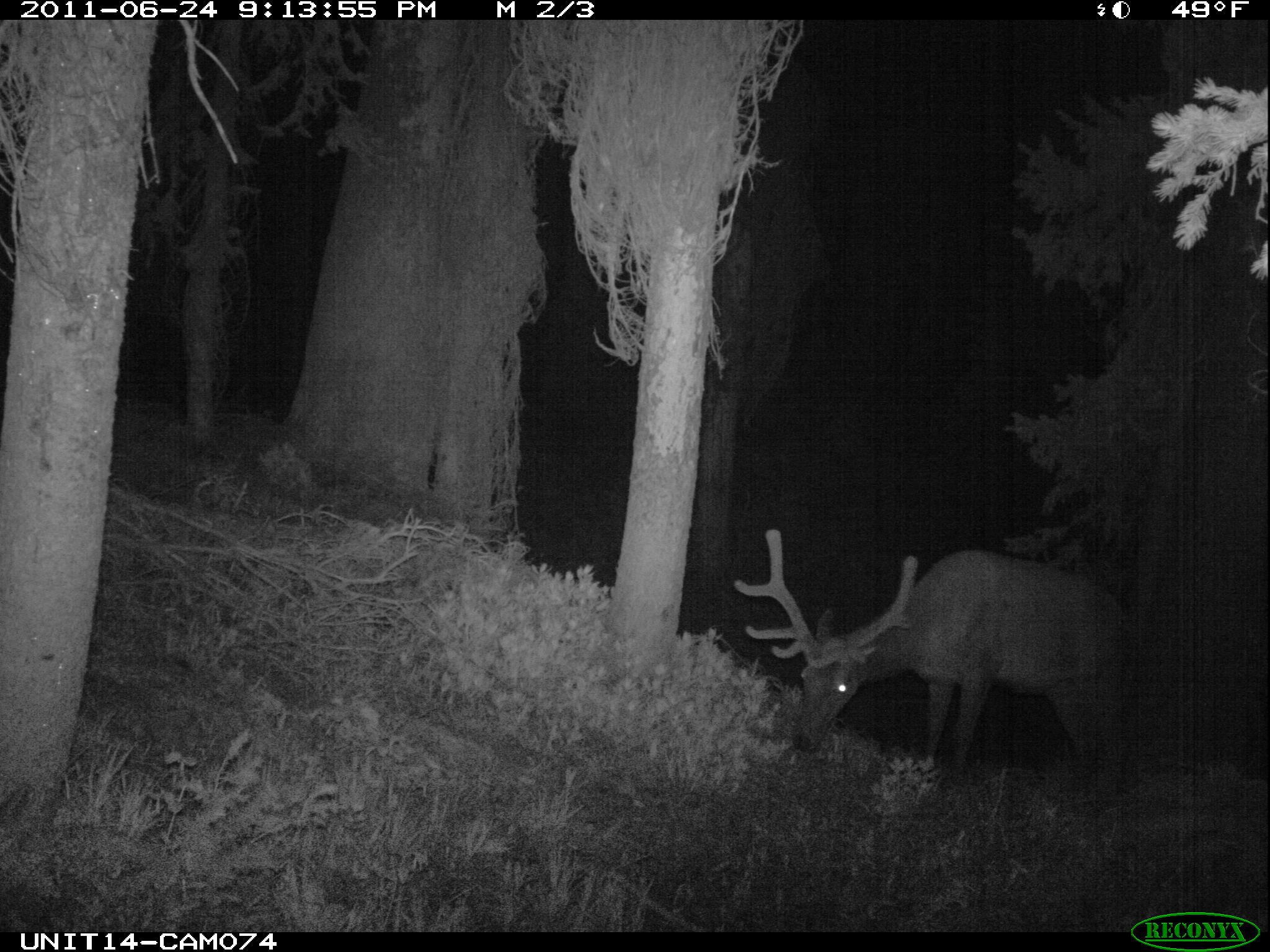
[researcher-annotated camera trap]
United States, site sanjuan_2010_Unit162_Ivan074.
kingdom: Animalia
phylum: Chordata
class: Mammalia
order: Artiodactyla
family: Cervidae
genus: Cervus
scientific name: Cervus elaphus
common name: red deer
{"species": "Cervus elaphus (red deer)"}